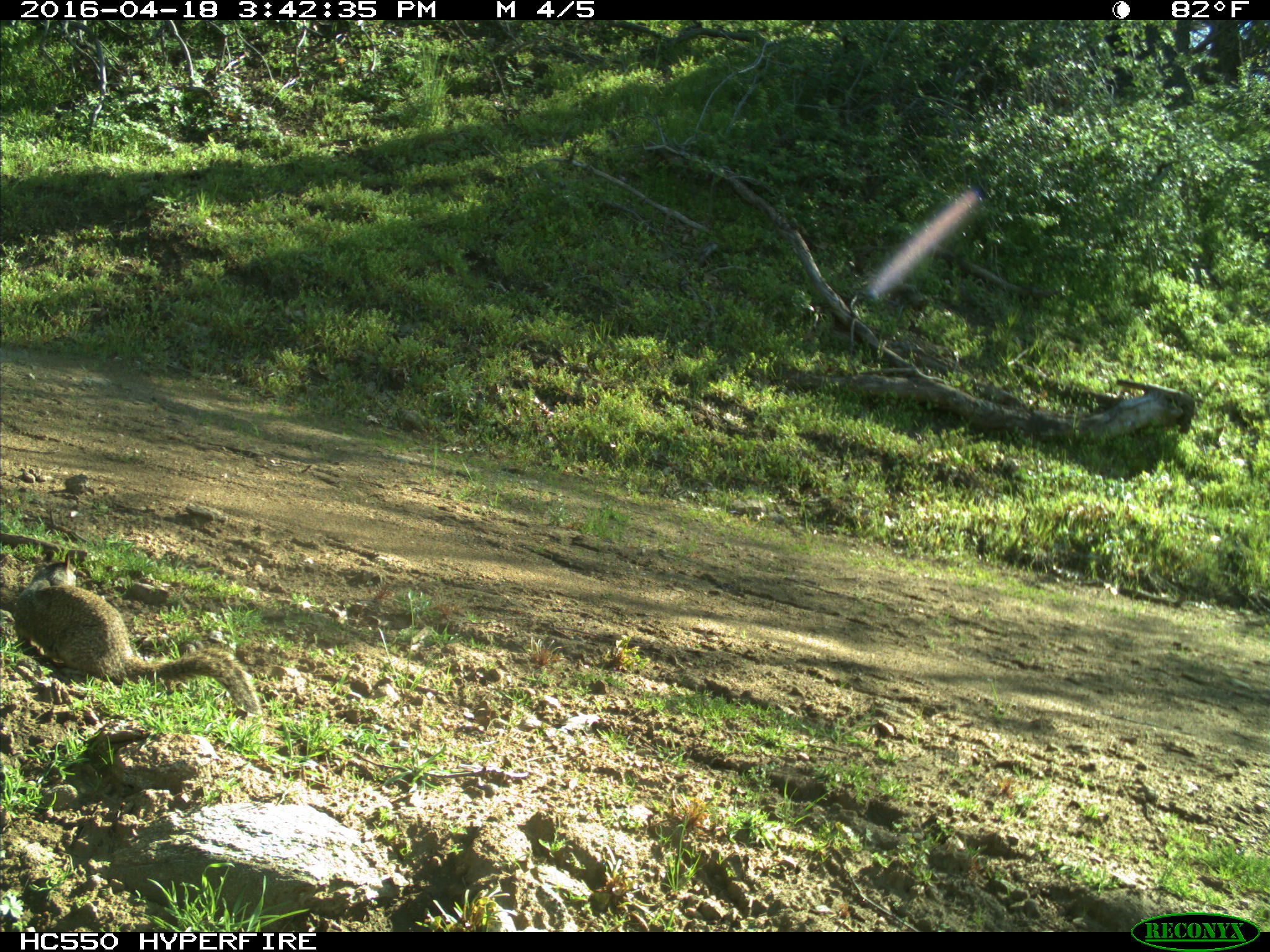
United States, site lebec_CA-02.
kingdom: Animalia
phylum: Chordata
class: Mammalia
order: Rodentia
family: Sciuridae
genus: Otospermophilus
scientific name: Otospermophilus beecheyi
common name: california ground squirrel